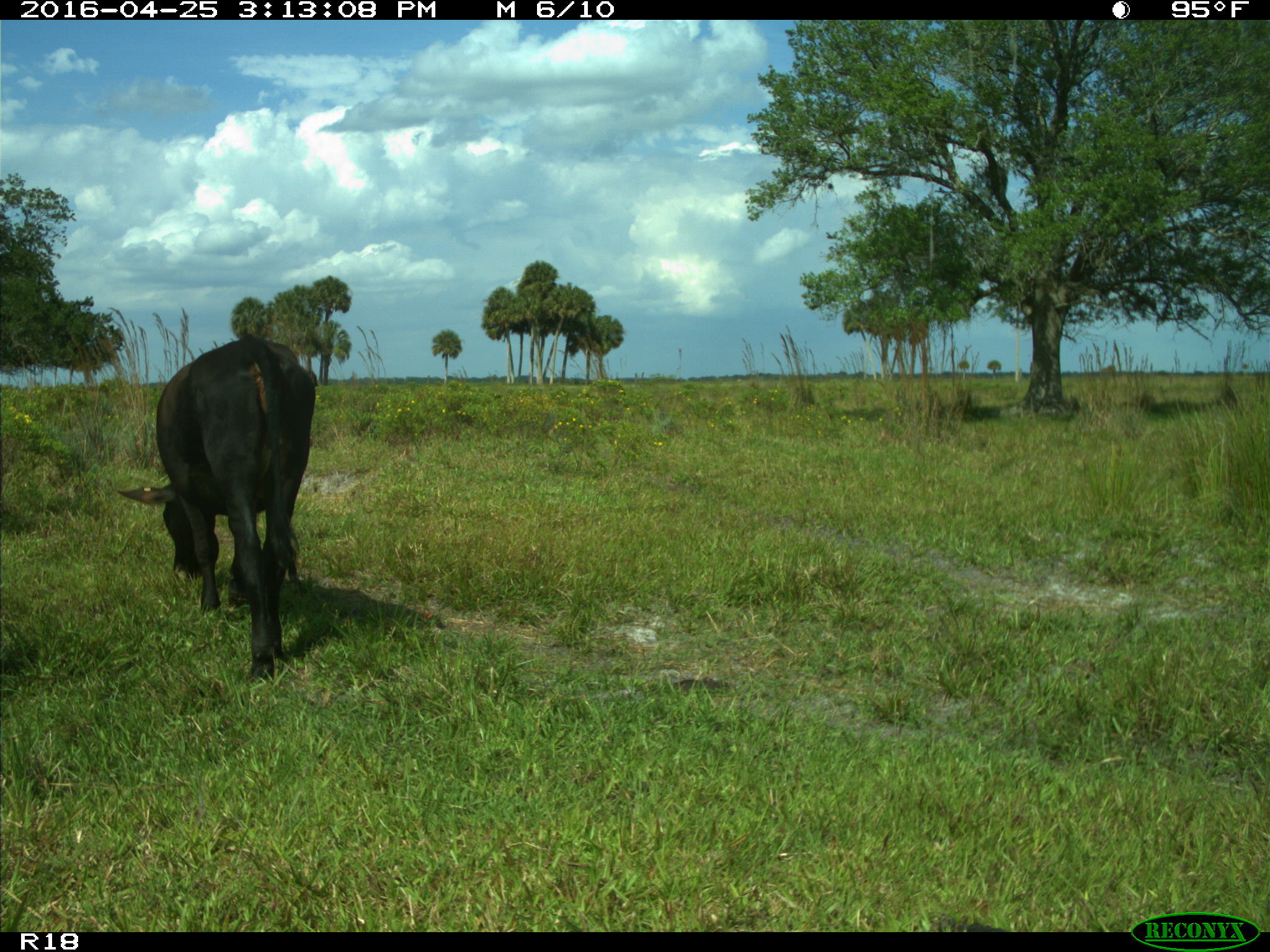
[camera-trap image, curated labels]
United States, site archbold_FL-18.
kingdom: Animalia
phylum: Chordata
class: Mammalia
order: Artiodactyla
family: Bovidae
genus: Bos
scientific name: Bos taurus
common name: domestic cow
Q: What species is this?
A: Bos taurus (domestic cow).